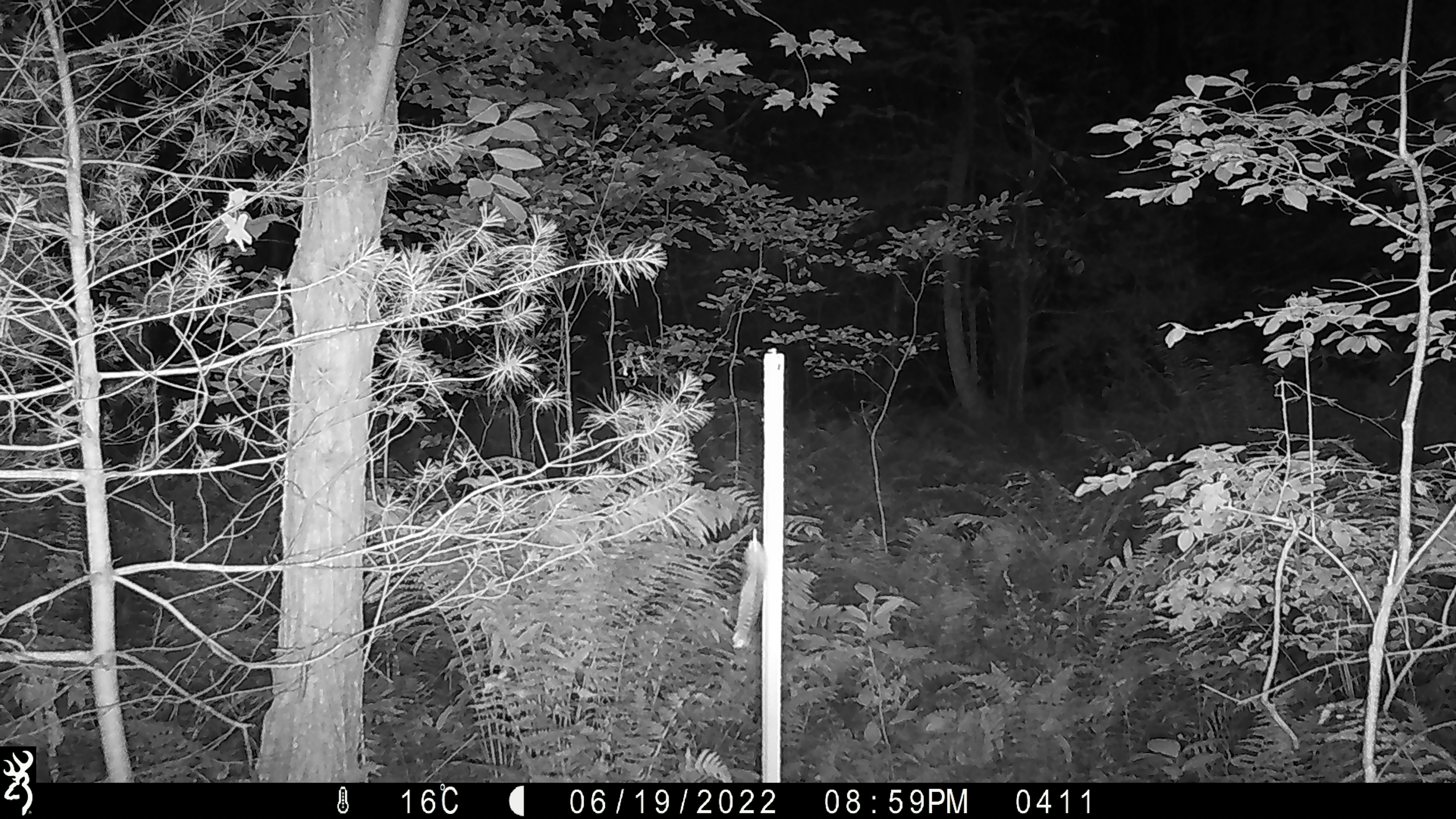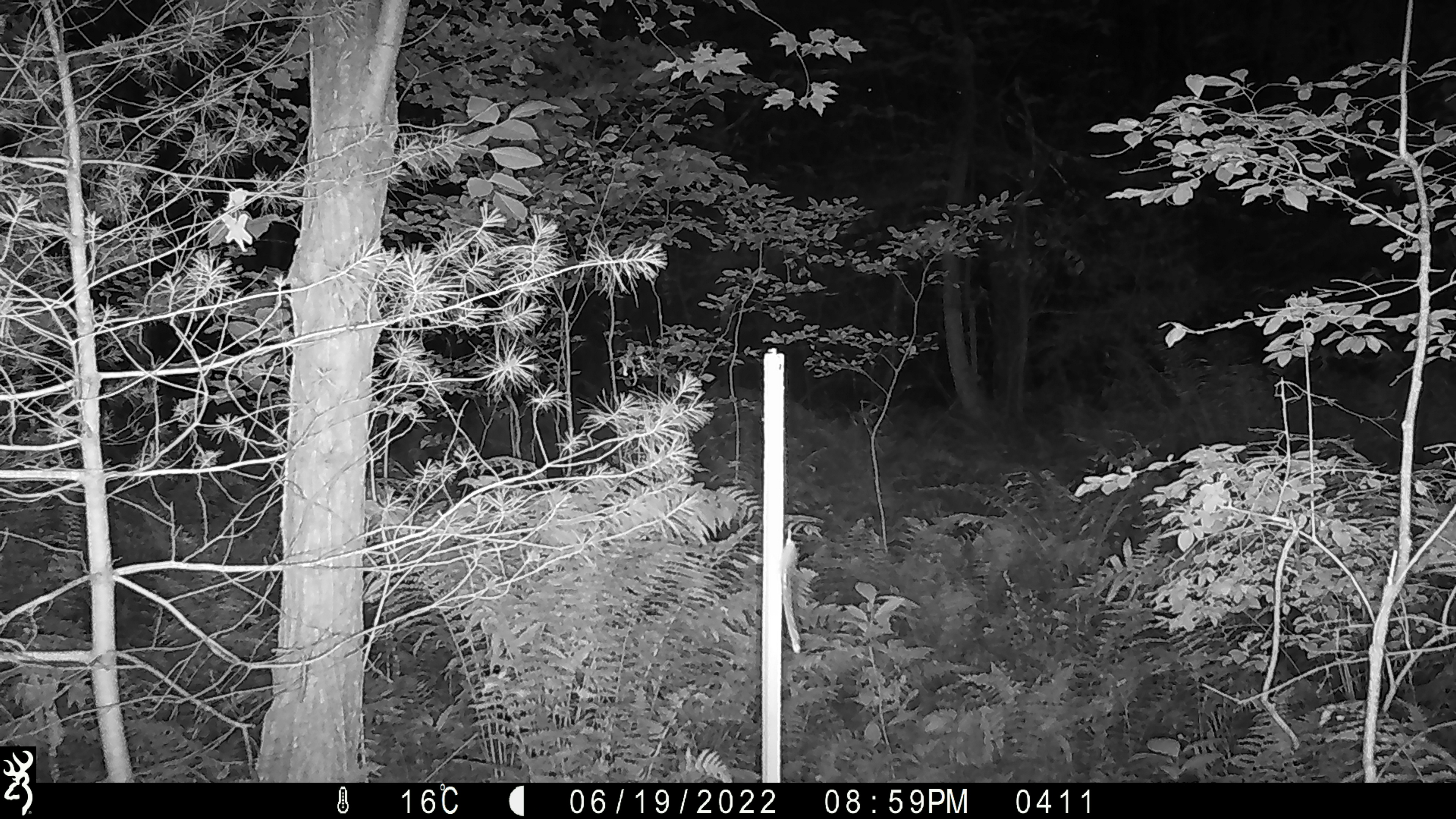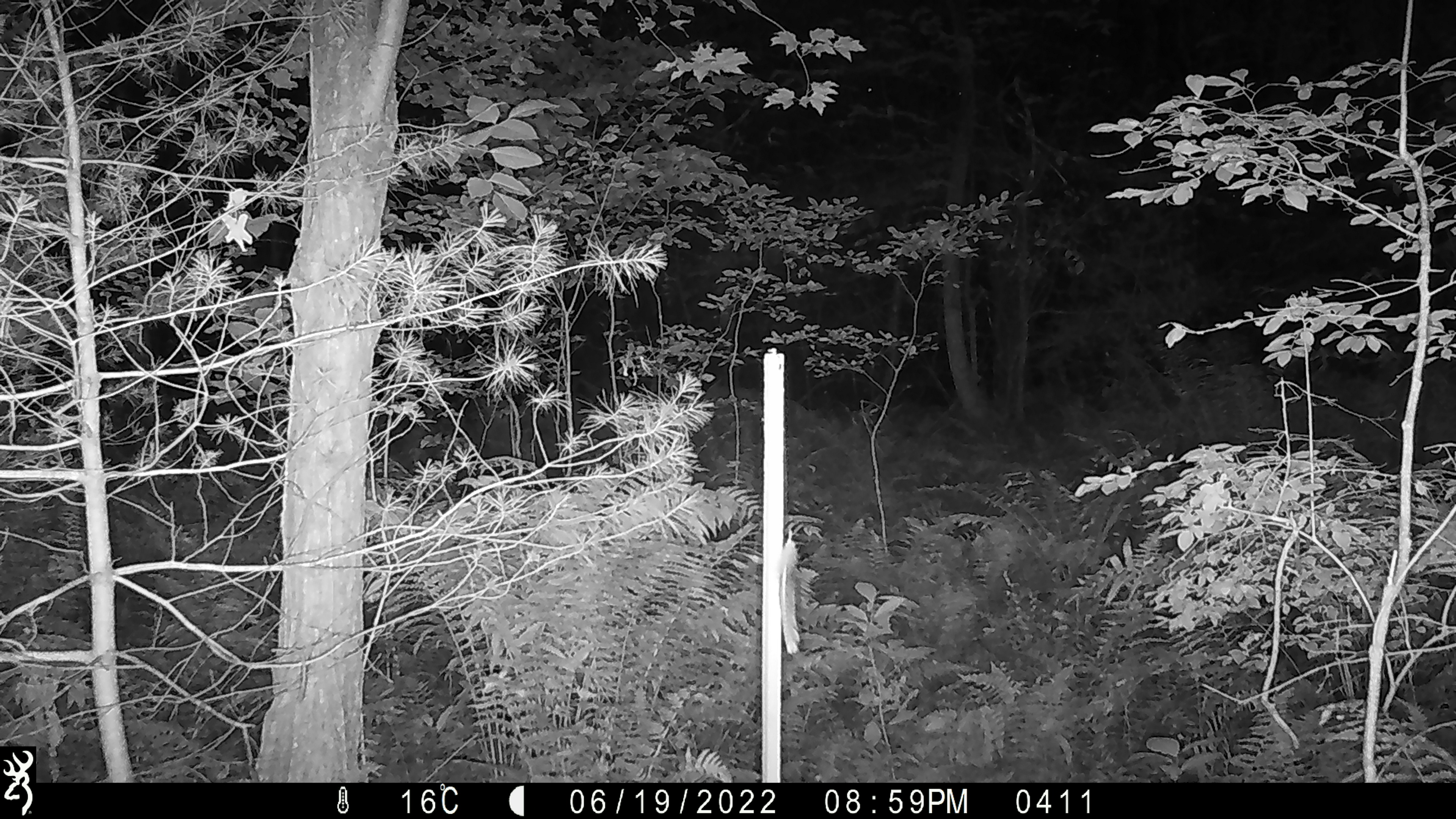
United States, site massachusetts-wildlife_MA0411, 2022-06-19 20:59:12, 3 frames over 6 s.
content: unidentified animal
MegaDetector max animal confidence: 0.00